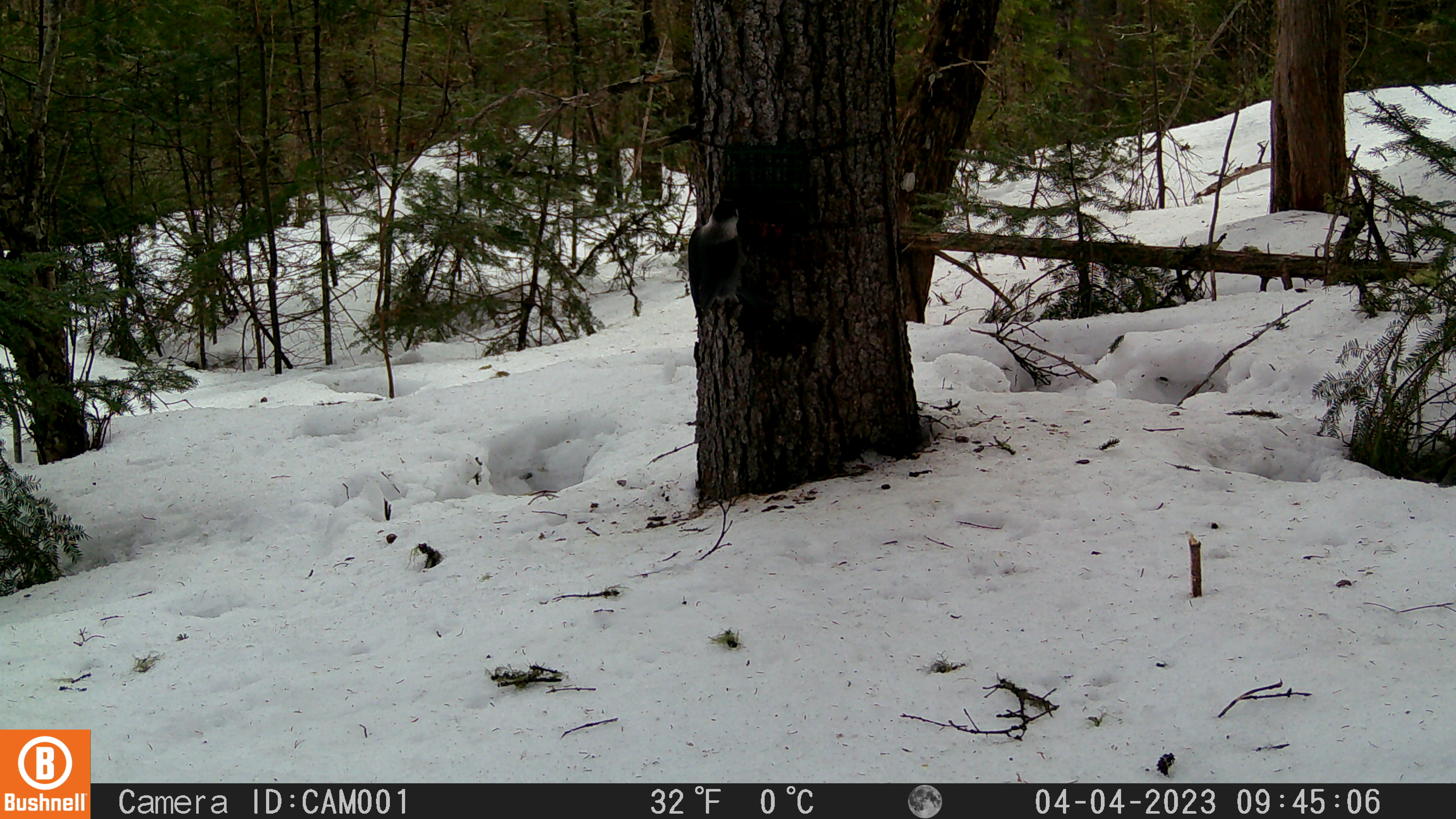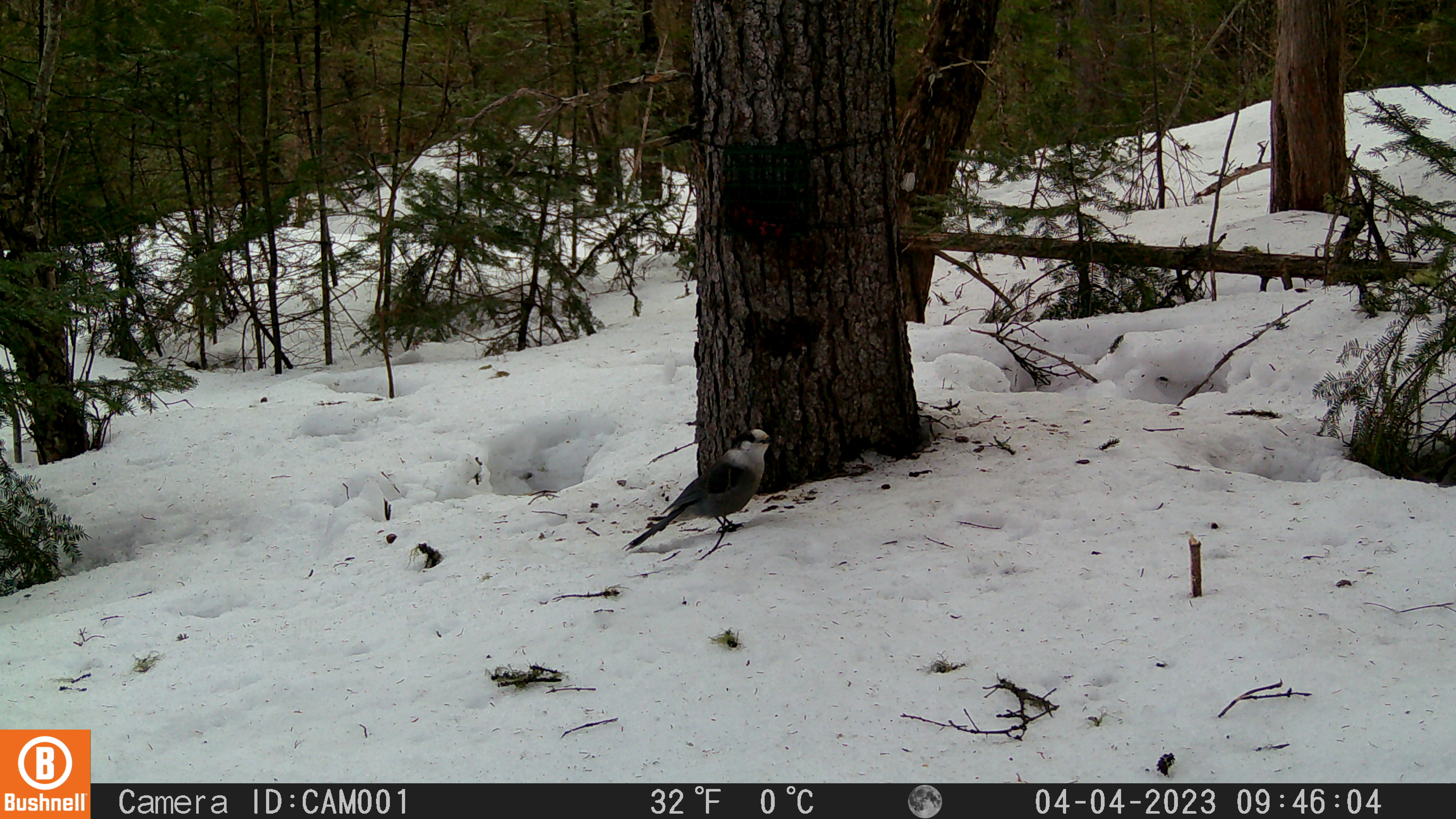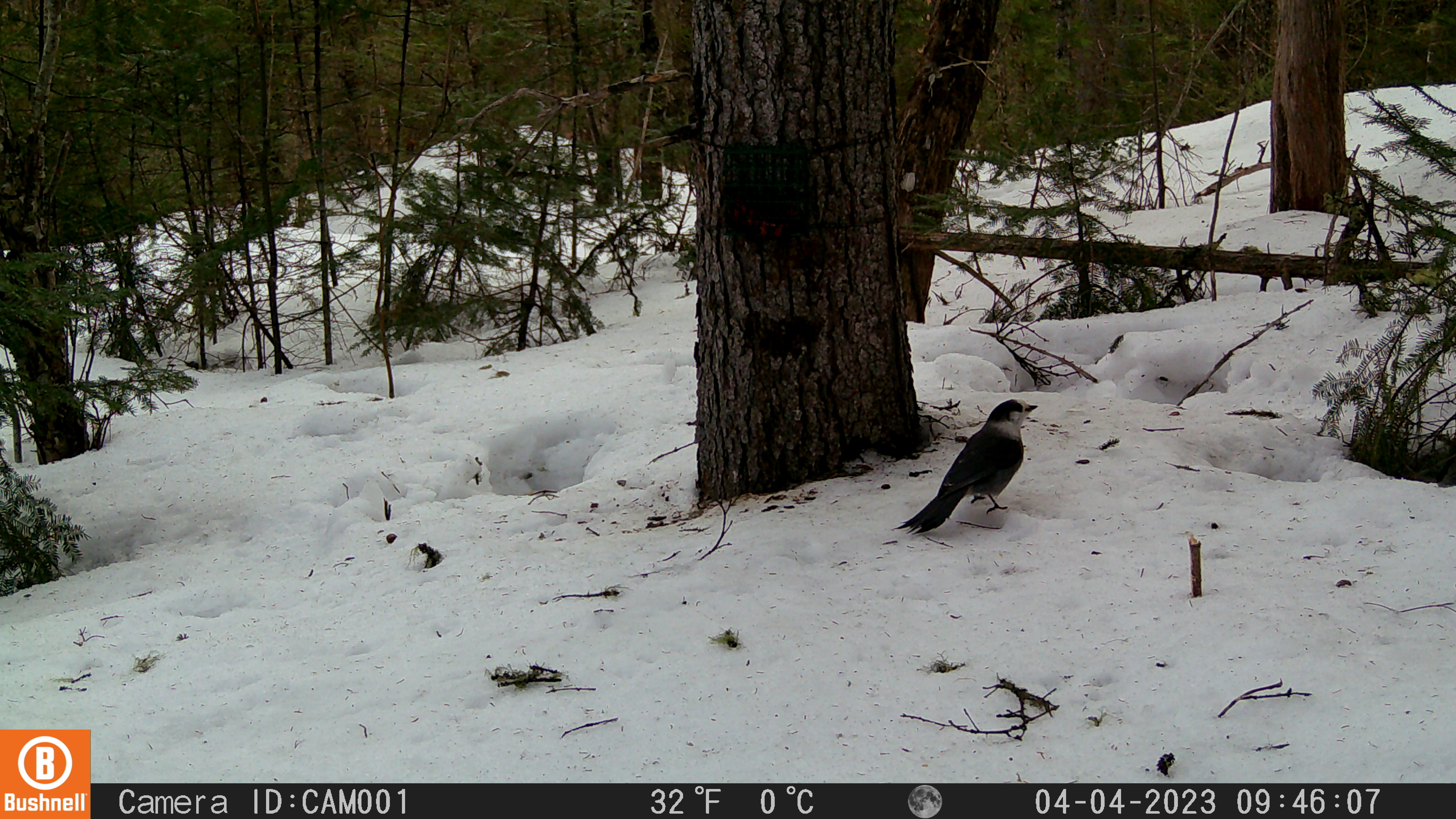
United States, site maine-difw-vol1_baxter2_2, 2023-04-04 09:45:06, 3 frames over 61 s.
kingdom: Animalia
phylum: Chordata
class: Aves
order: Passeriformes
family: Corvidae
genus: Perisoreus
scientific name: Perisoreus canadensis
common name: canada jay